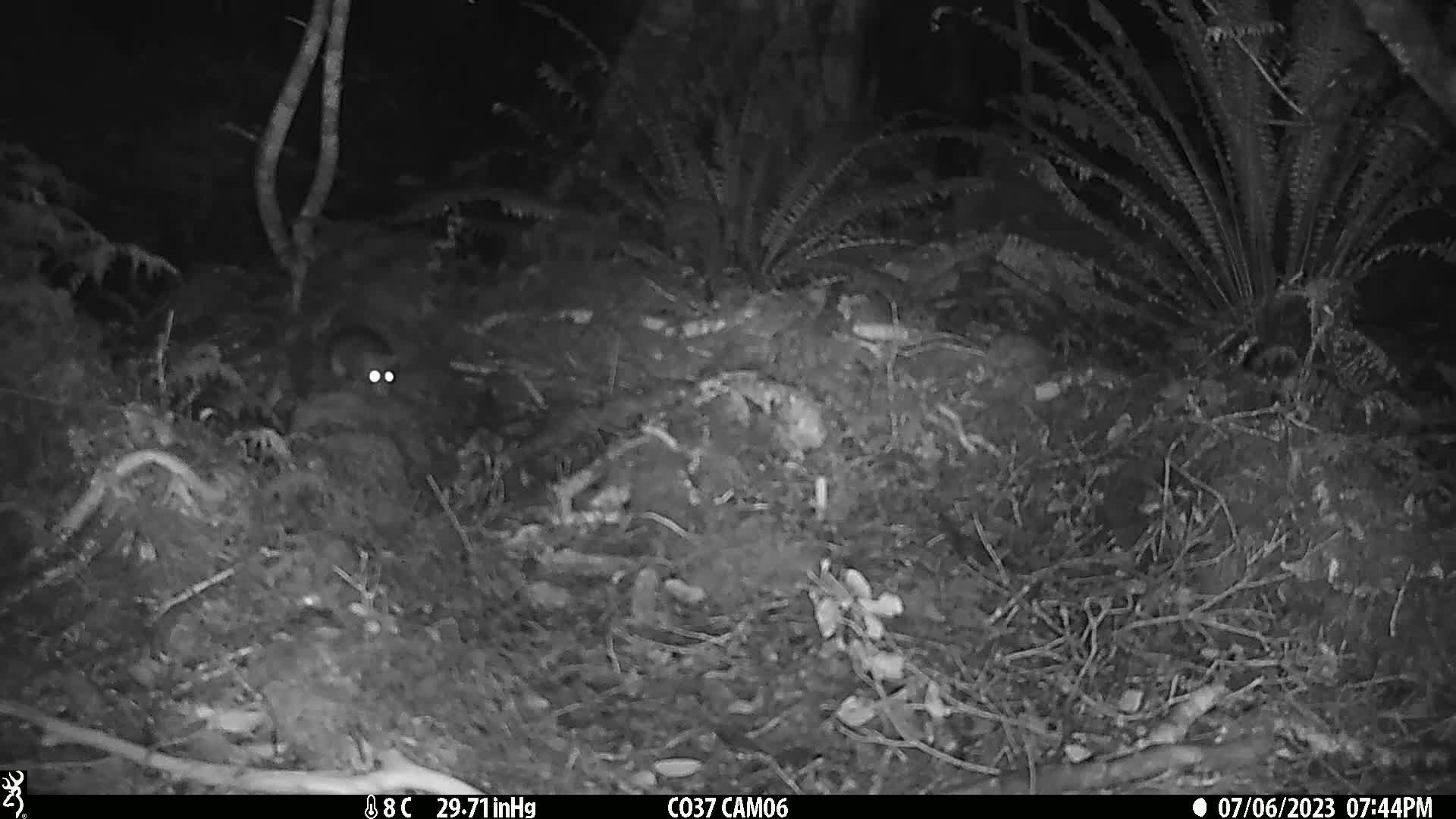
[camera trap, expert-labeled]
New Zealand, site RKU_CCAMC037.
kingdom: Animalia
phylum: Chordata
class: Mammalia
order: Rodentia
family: Muridae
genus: Rattus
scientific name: Rattus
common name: rat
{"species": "rat (Rattus)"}